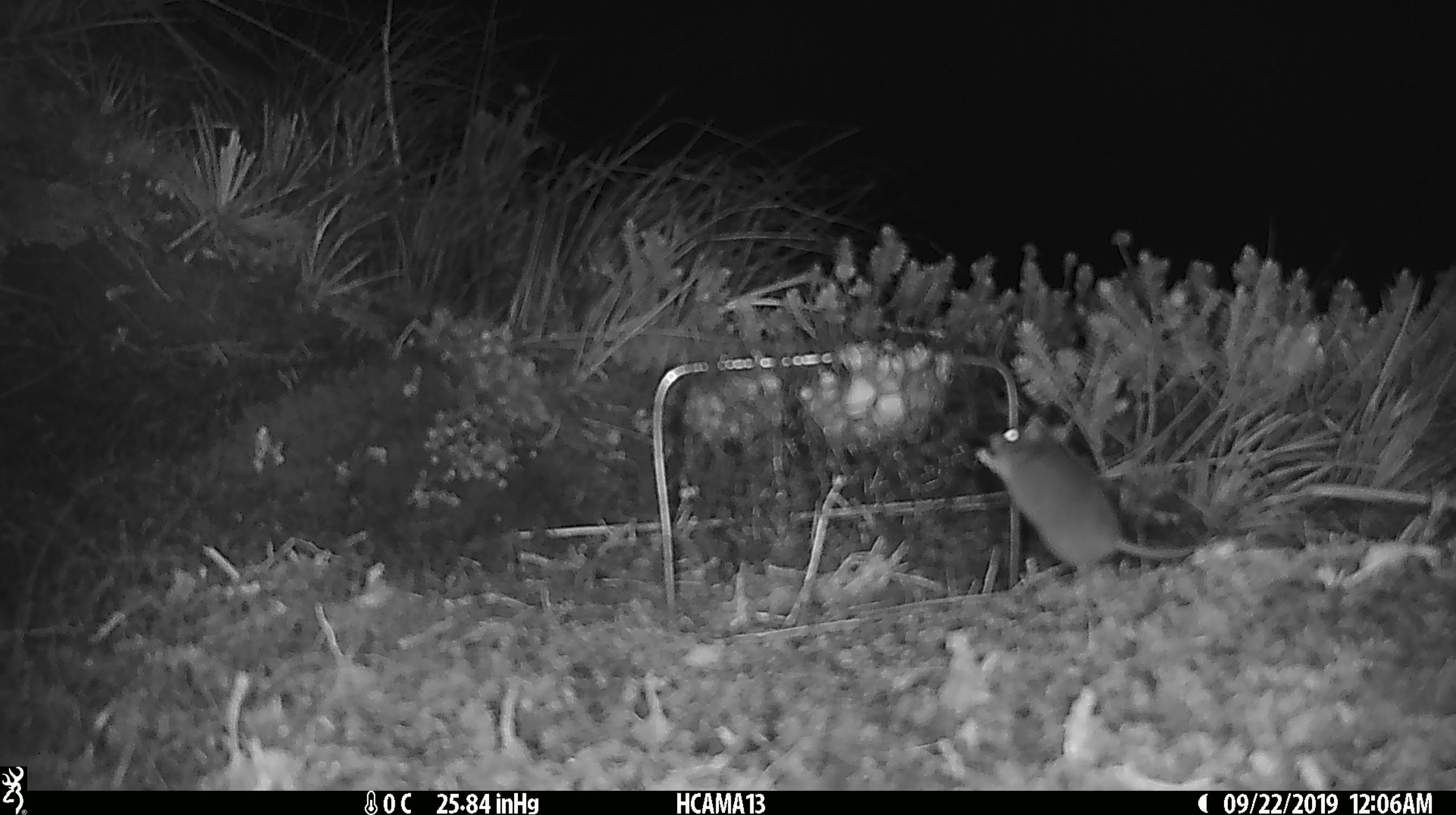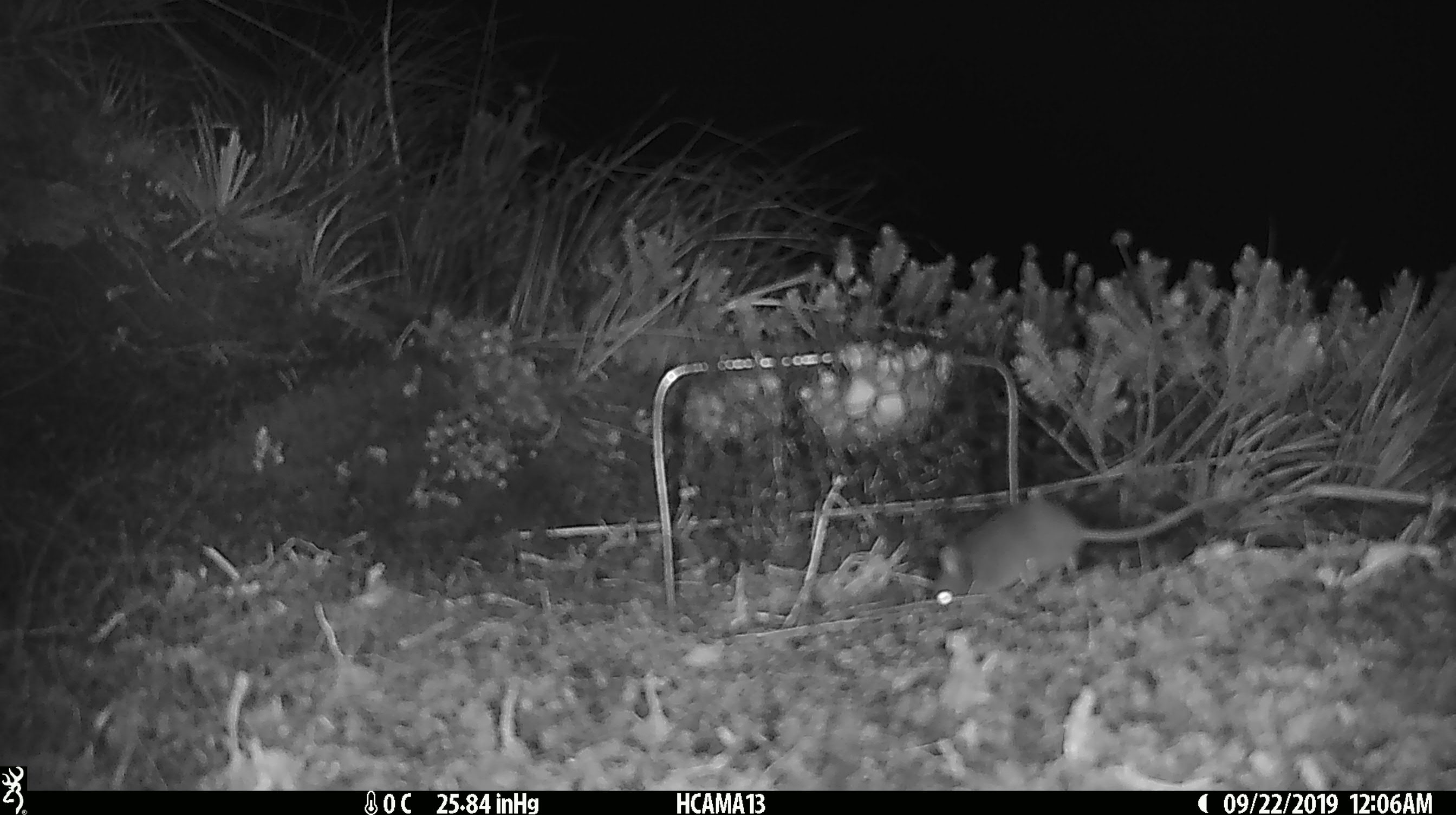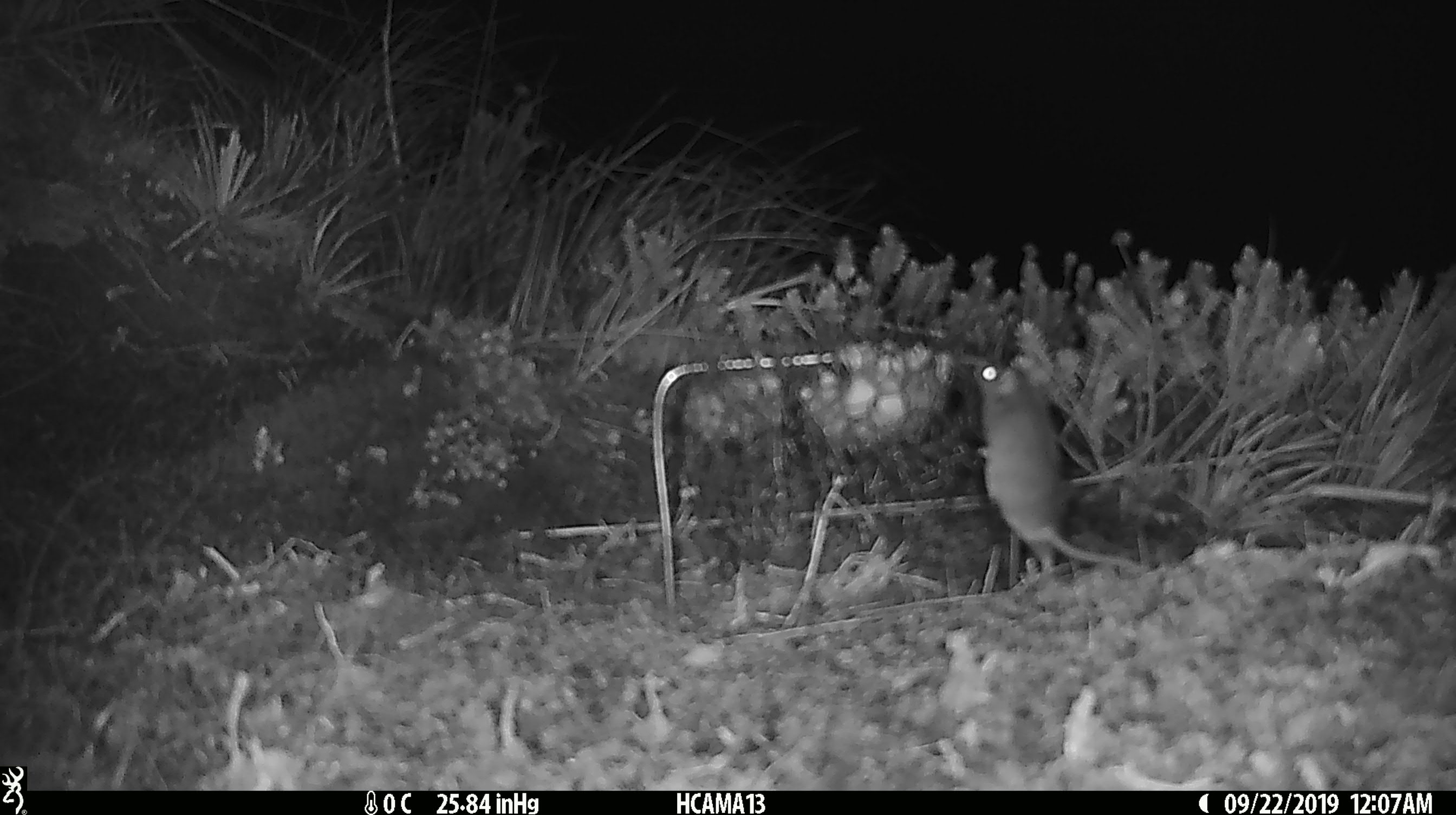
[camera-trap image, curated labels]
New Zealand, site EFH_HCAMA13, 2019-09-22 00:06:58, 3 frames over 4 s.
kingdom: Animalia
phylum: Chordata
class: Mammalia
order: Rodentia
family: Muridae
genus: Mus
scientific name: Mus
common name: mouse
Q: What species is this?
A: Mouse (Mus).